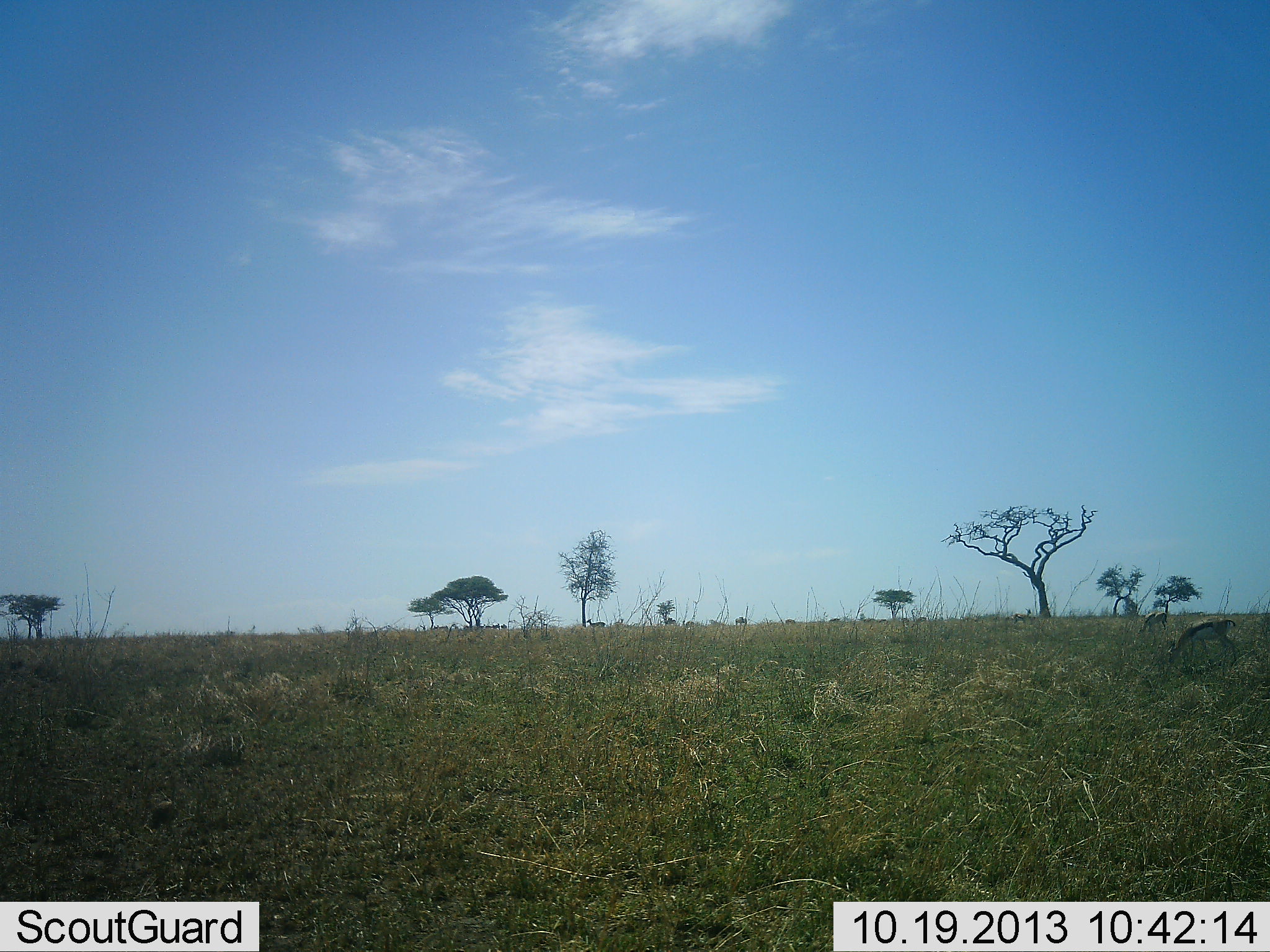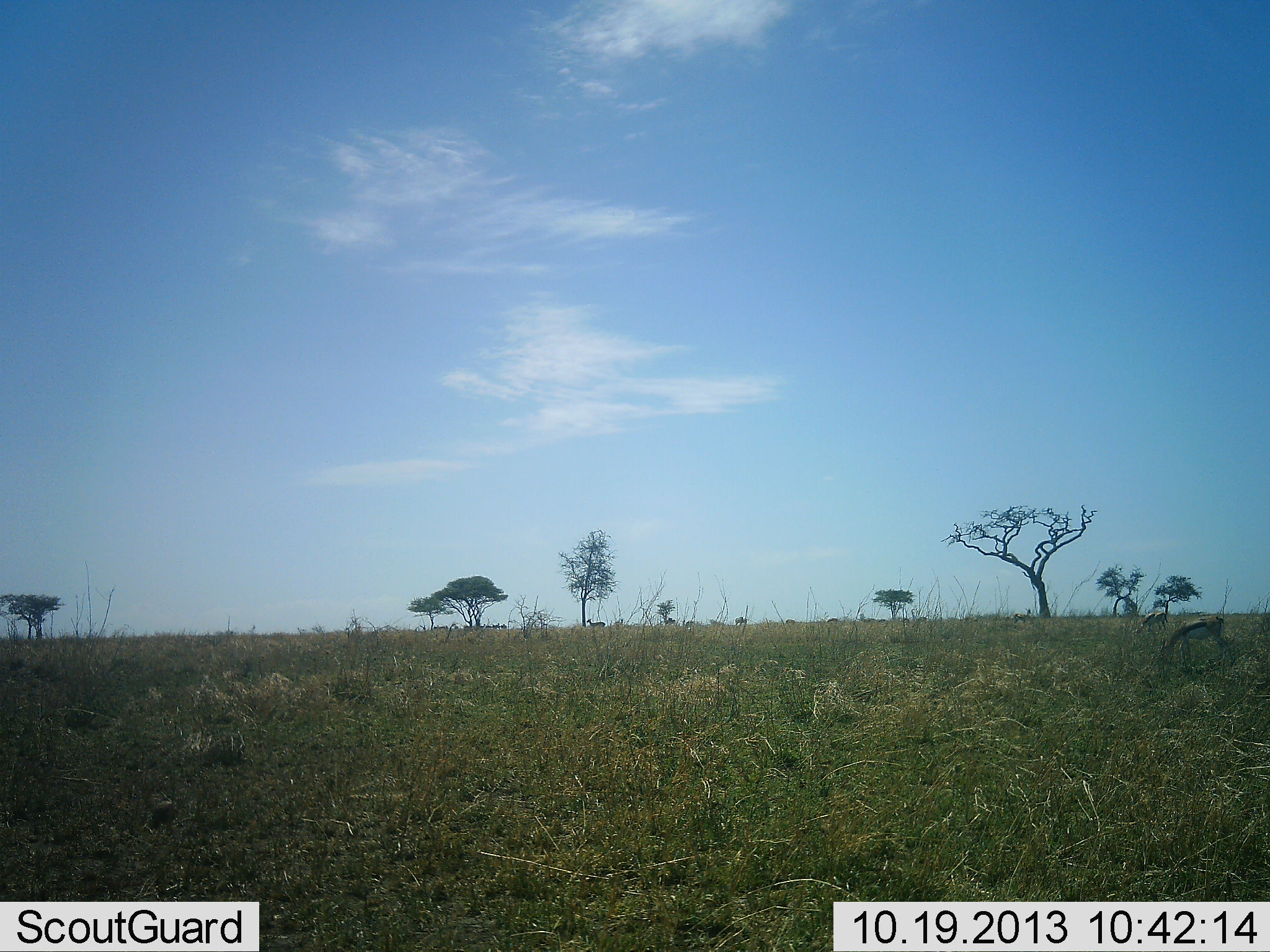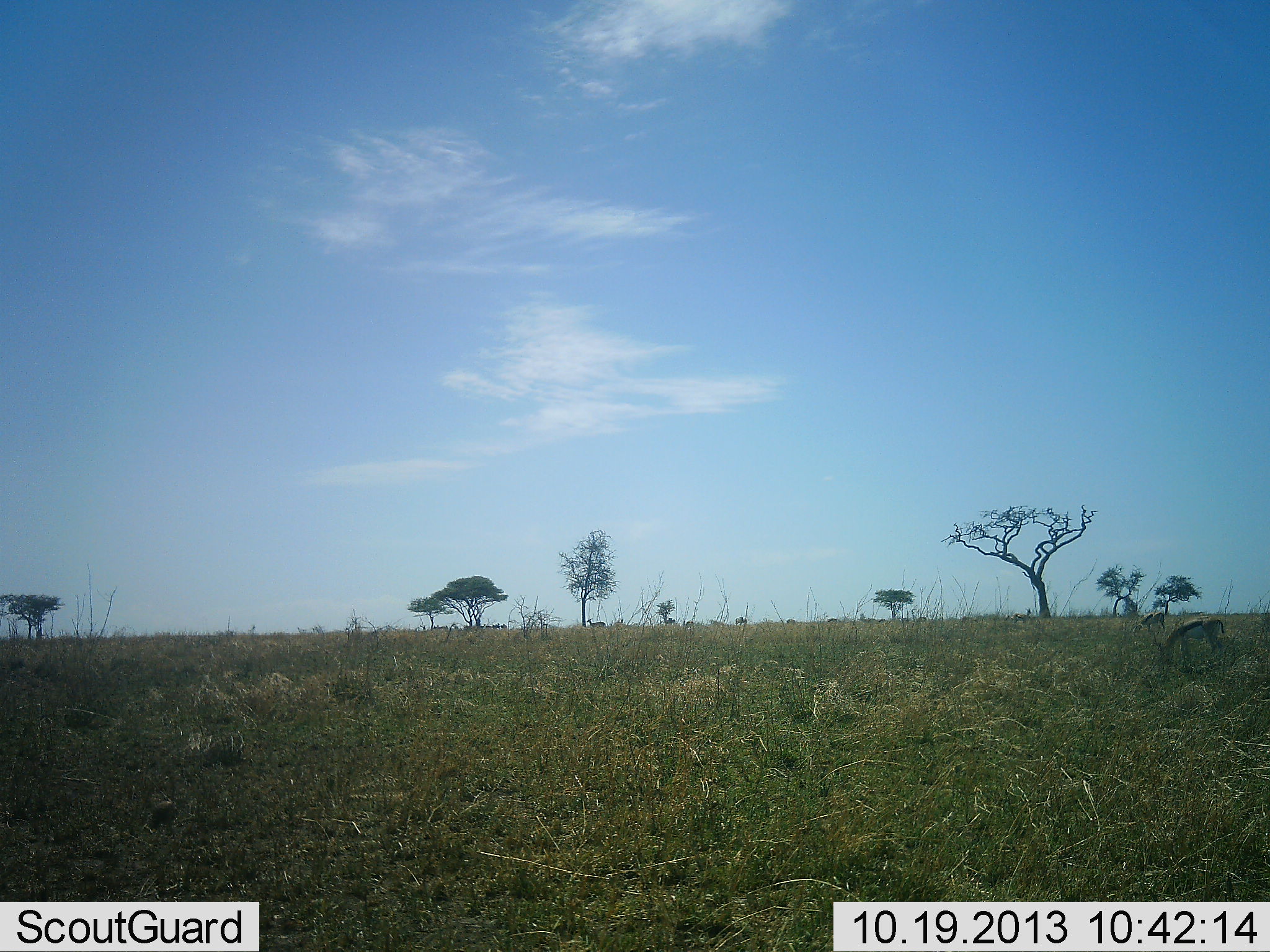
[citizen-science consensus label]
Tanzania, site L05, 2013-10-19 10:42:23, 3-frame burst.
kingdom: Animalia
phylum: Chordata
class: Mammalia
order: Artiodactyla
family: Bovidae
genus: Eudorcas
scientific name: Eudorcas thomsonii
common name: thomson's gazelle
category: gazellethomsons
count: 1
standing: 36%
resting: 0%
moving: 12%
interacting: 0%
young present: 0%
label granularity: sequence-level